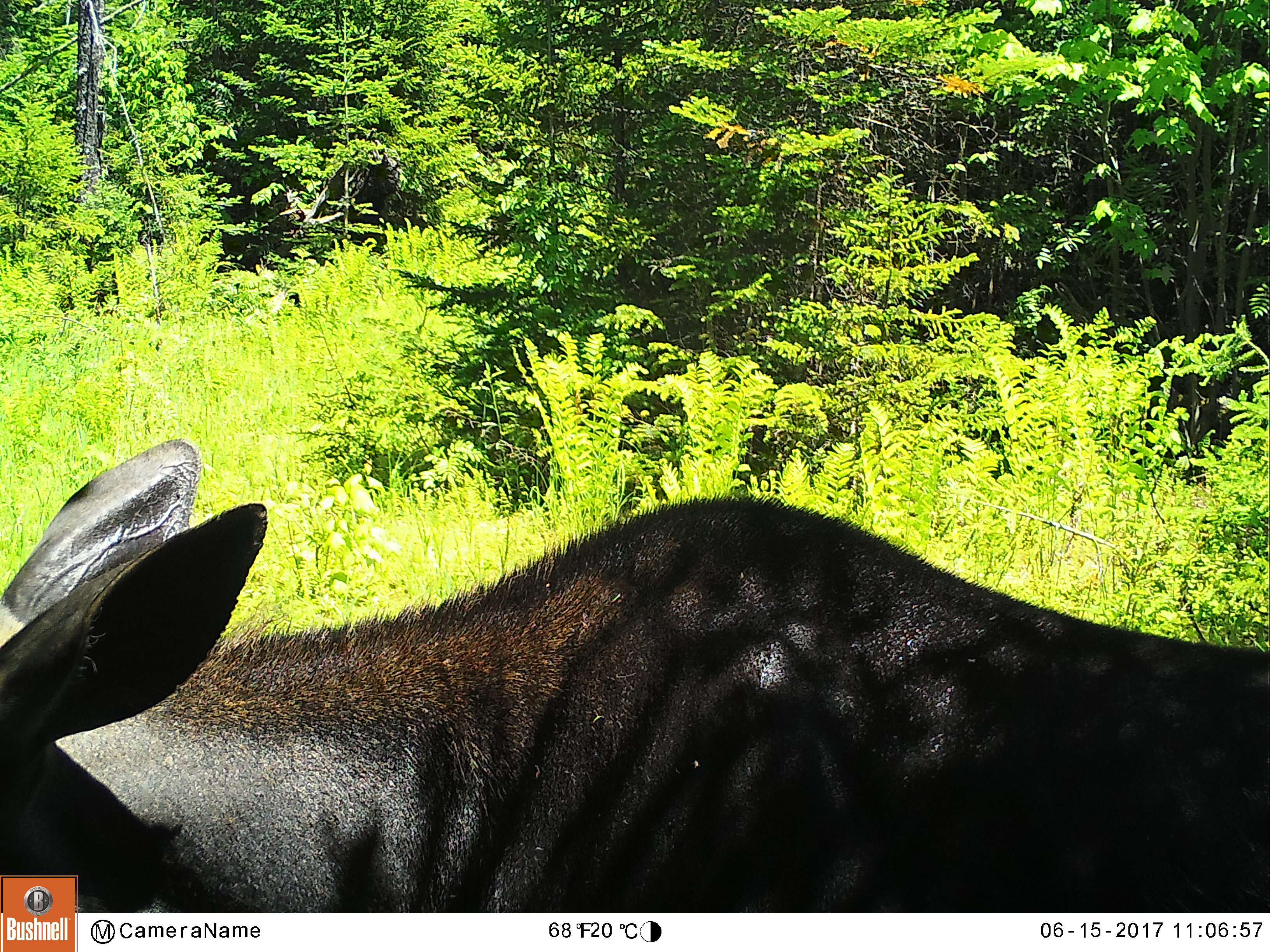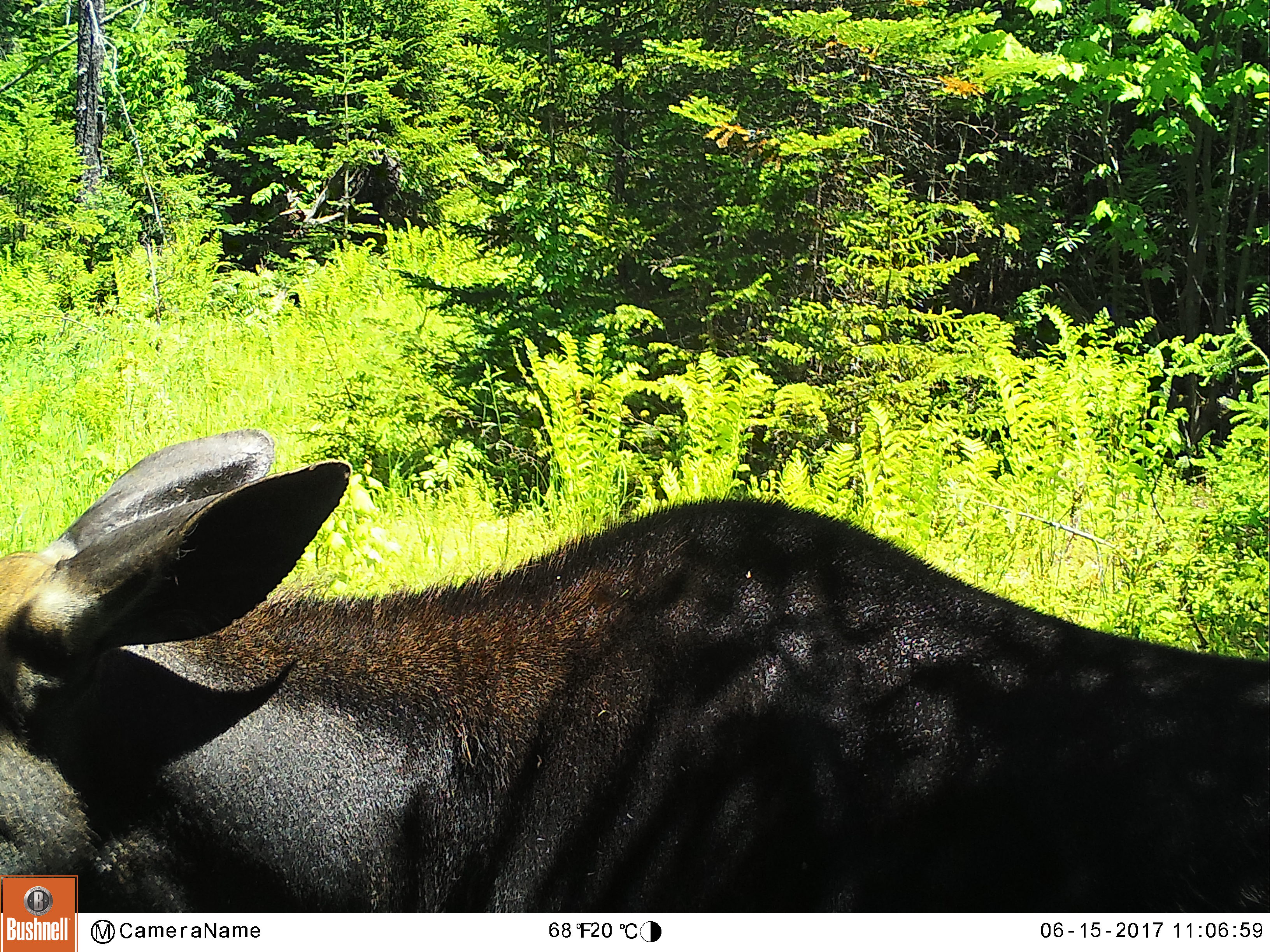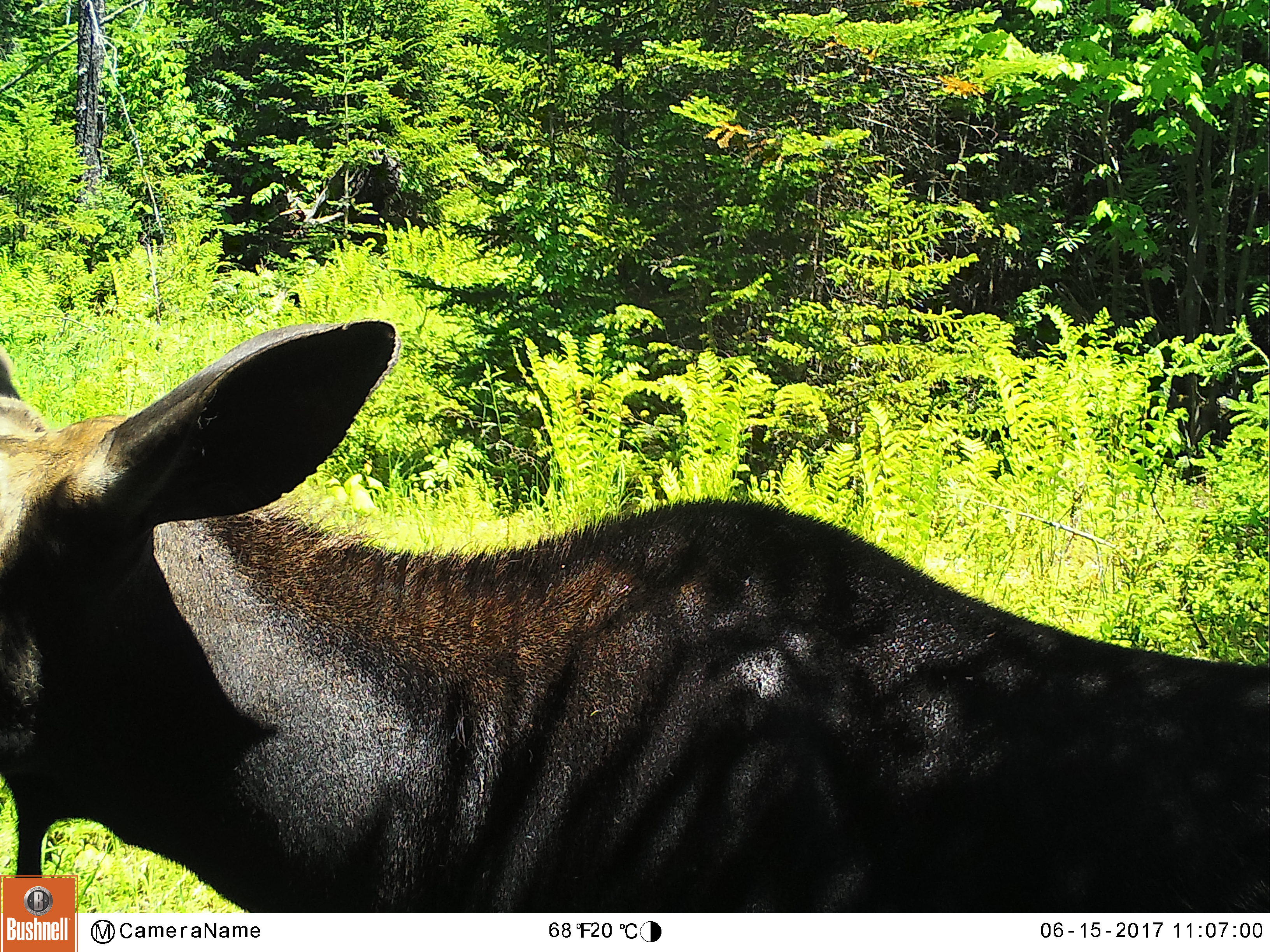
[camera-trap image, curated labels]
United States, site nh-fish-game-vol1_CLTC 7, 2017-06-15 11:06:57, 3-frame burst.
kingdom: Animalia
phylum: Chordata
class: Mammalia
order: Artiodactyla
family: Cervidae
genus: Alces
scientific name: Alces alces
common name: moose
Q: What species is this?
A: Moose (Alces alces).